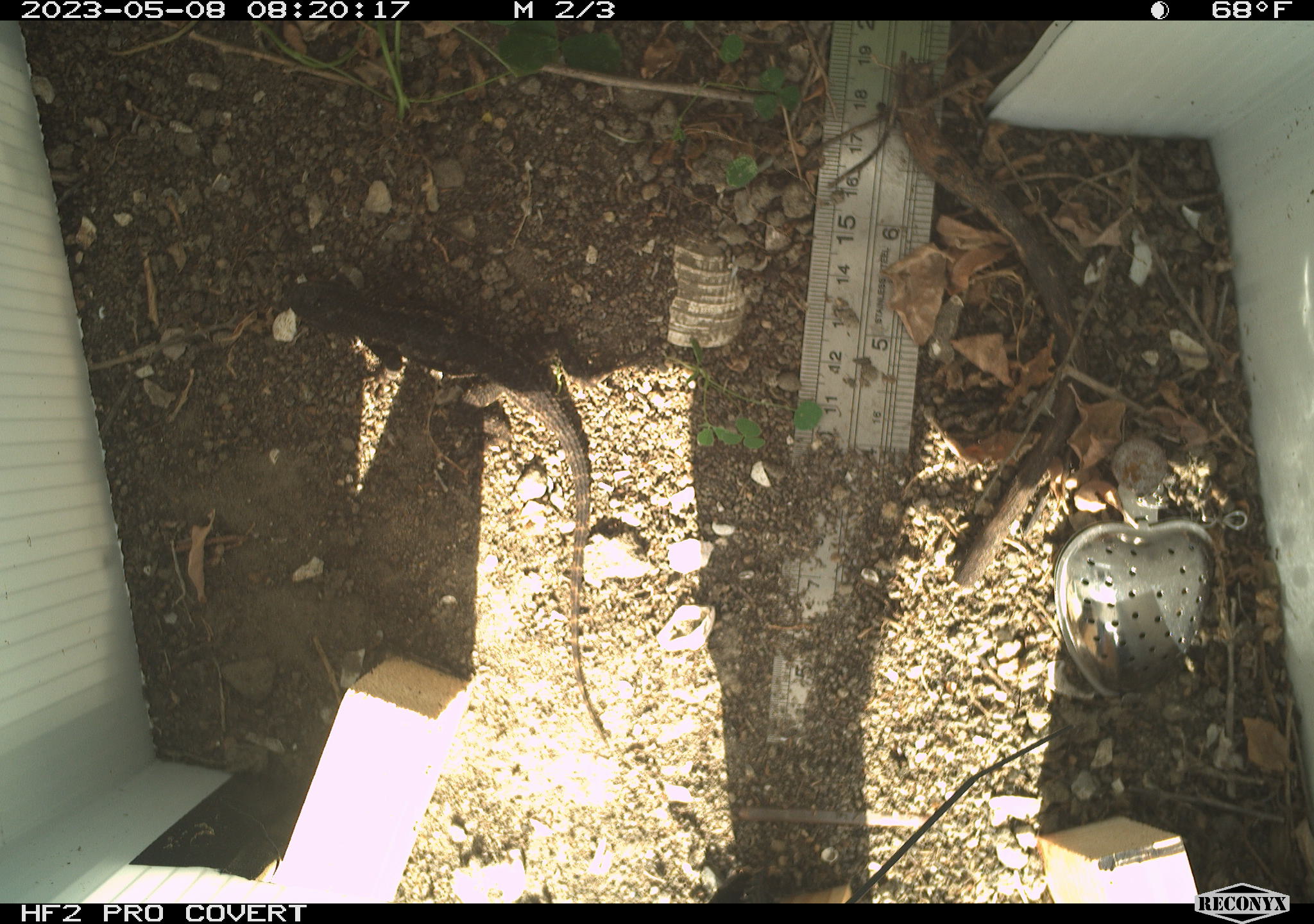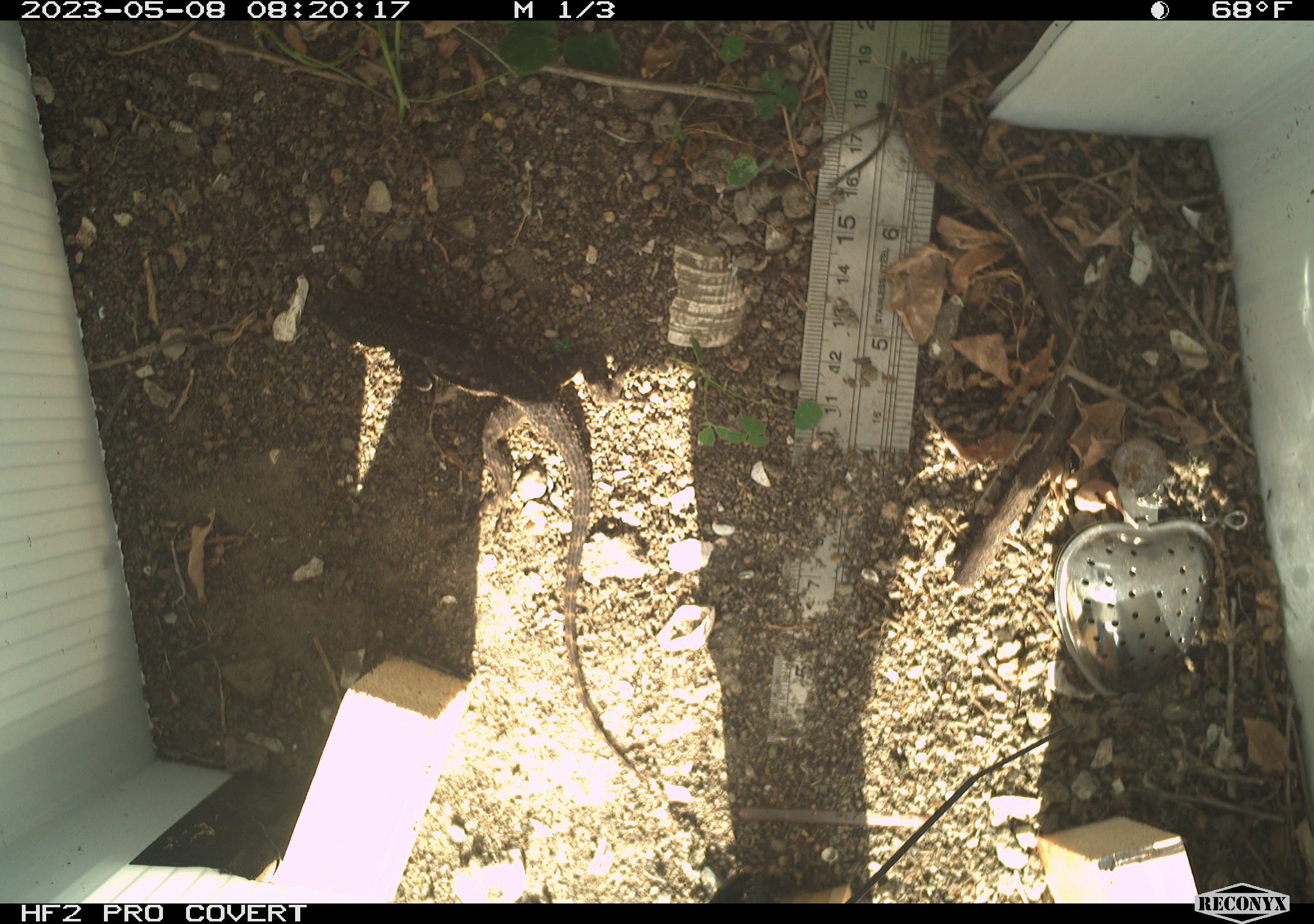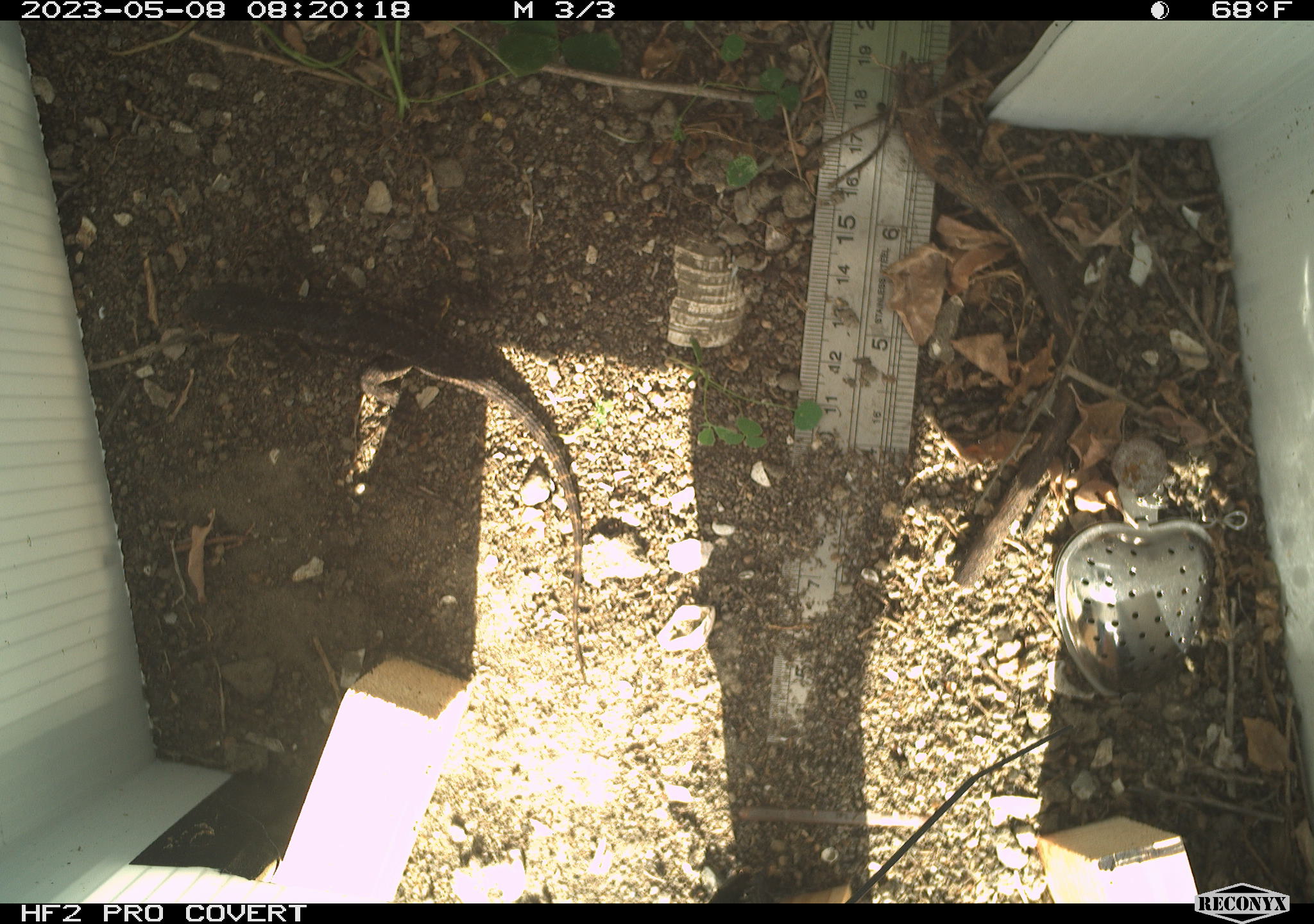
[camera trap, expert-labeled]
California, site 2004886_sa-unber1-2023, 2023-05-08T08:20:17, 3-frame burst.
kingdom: Animalia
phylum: Chordata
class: Reptilia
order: Squamata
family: Phrynosomatidae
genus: Sceloporus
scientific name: Sceloporus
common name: spiny lizards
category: sceloporus species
Sceloporus species (spiny lizards) (Sceloporus).